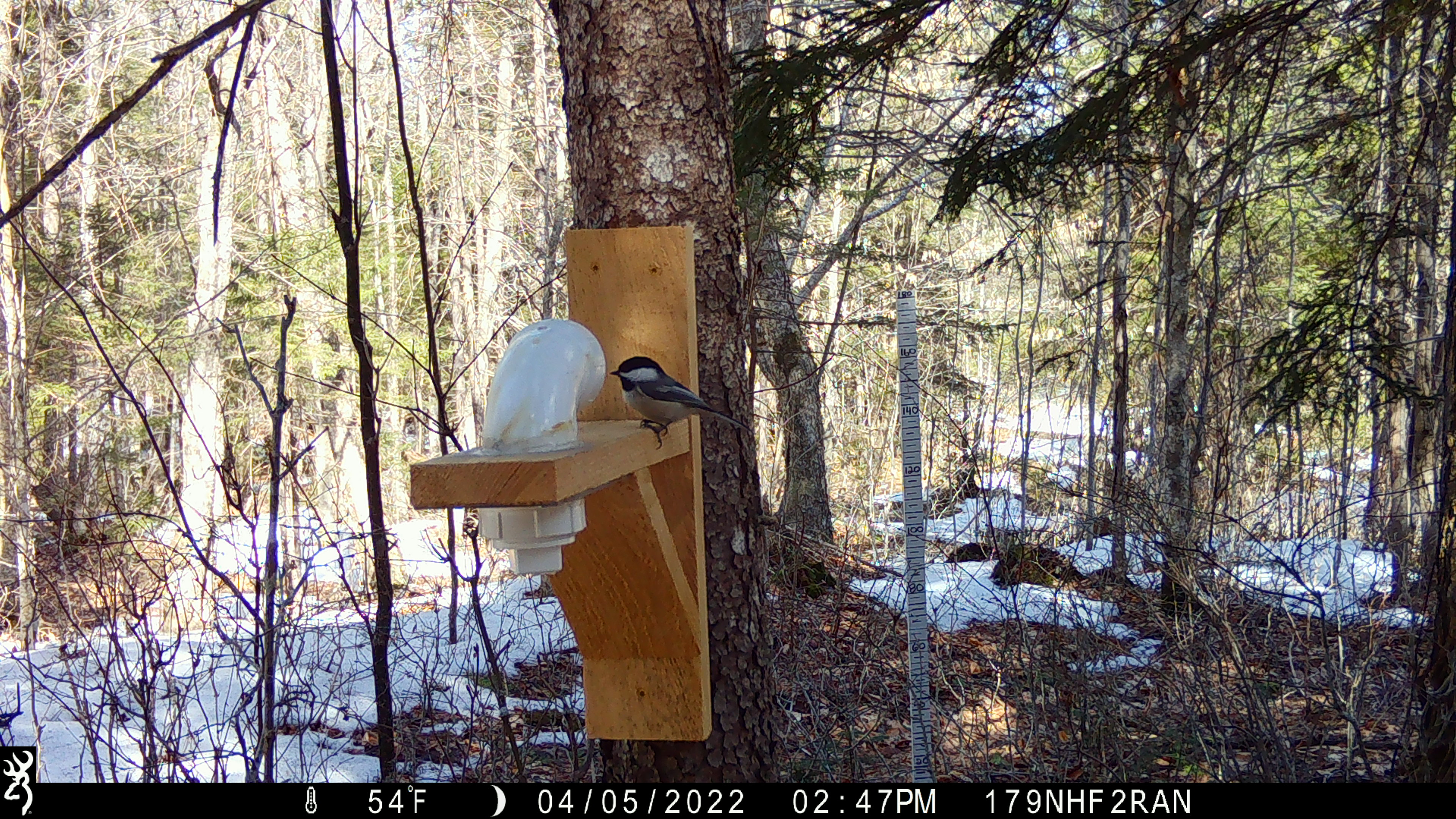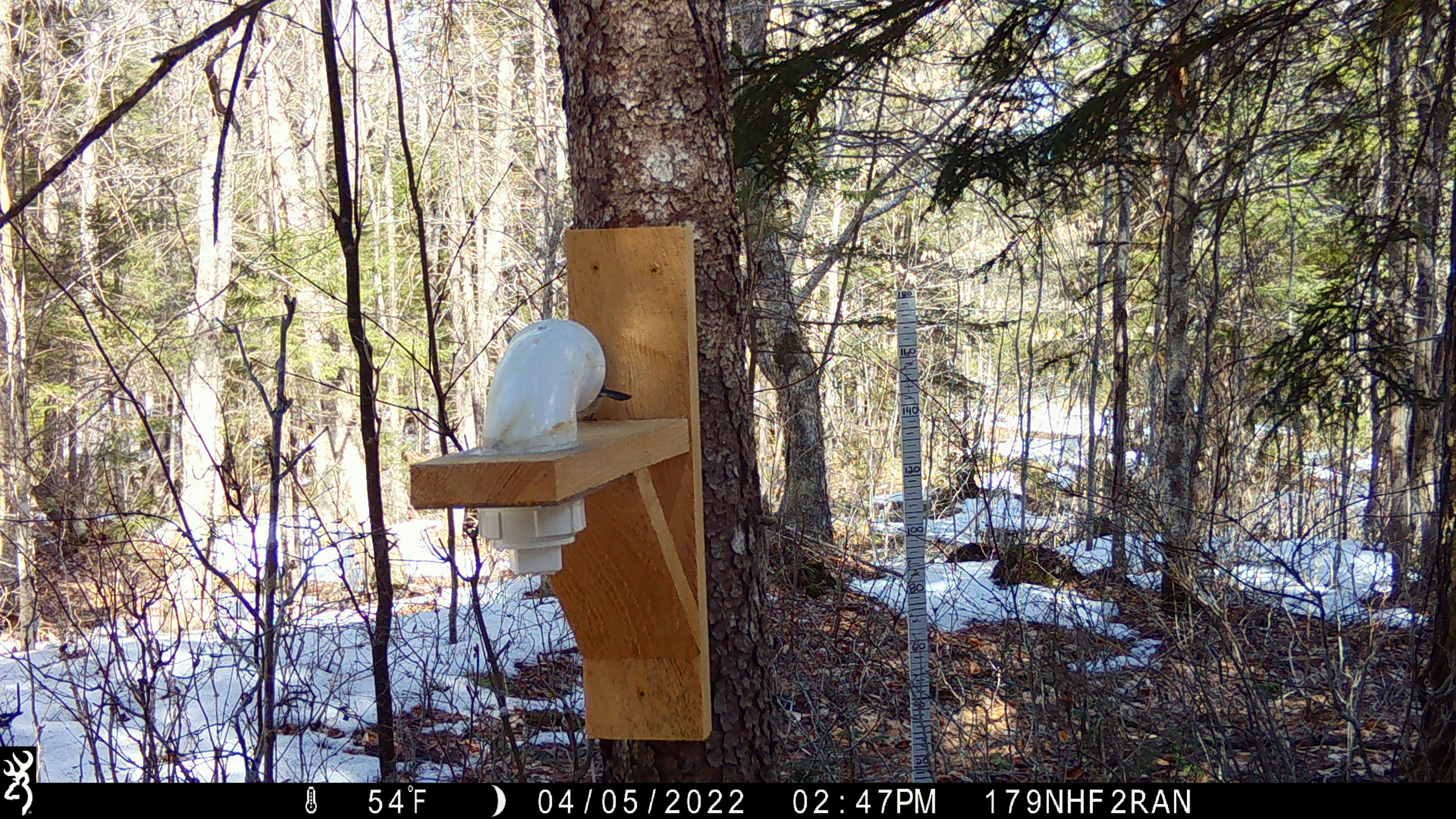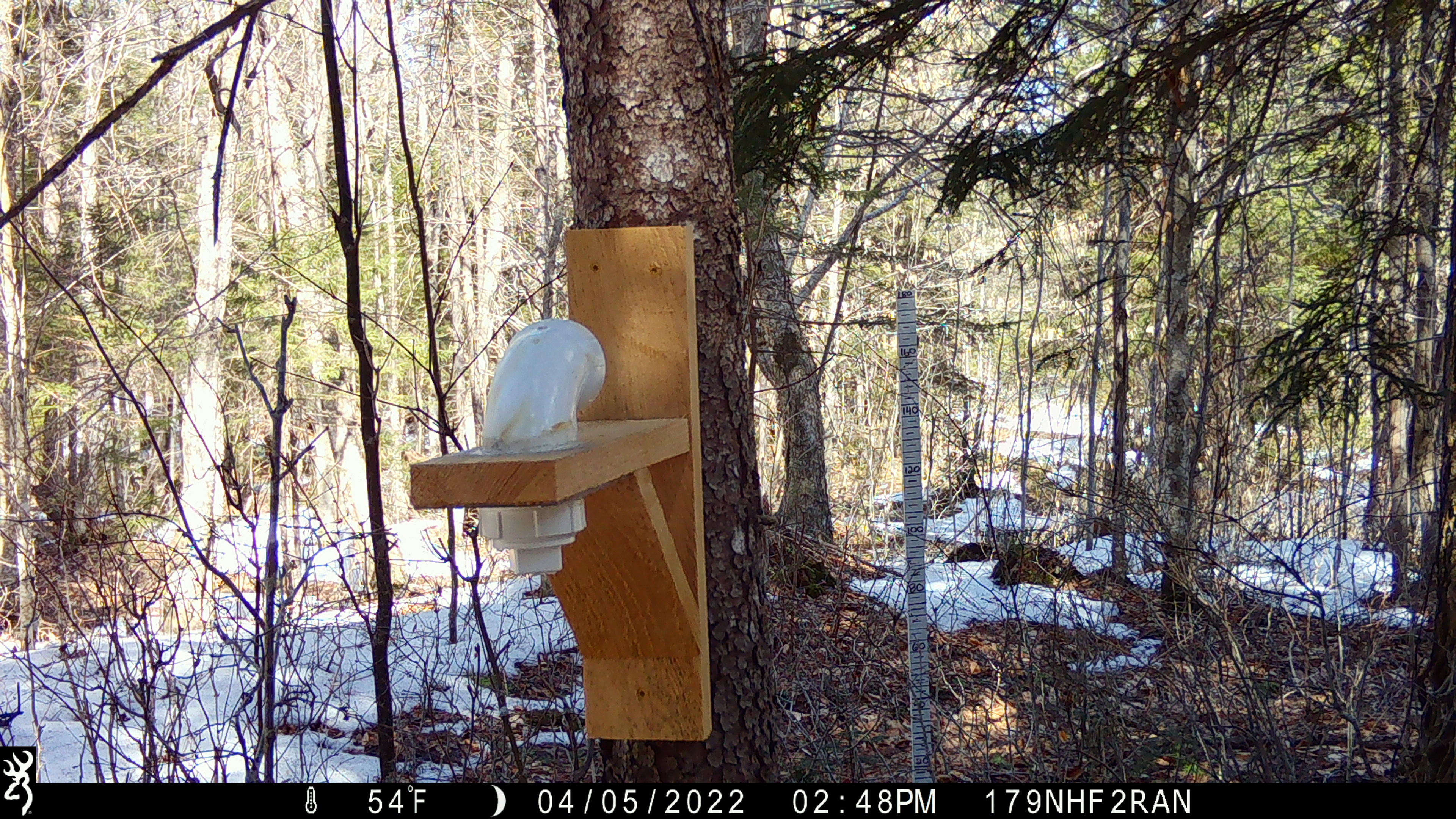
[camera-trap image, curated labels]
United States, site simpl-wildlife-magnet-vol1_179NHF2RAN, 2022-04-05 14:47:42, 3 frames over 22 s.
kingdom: Animalia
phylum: Chordata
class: Aves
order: Passeriformes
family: Paridae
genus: Poecile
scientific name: Poecile atricapillus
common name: black-capped chickadee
Black-capped chickadee (Poecile atricapillus).